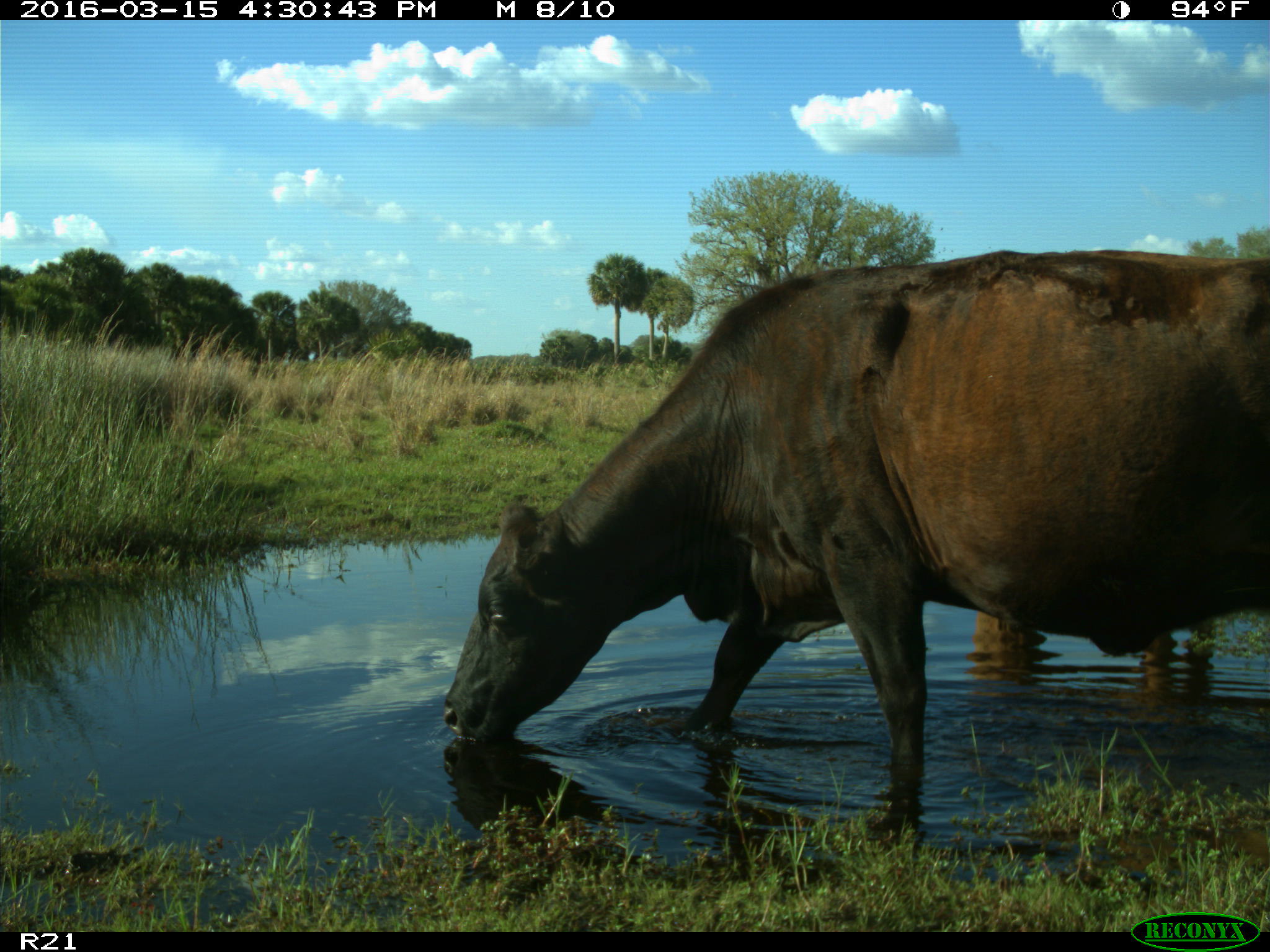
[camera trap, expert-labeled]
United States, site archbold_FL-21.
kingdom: Animalia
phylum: Chordata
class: Mammalia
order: Artiodactyla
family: Bovidae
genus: Bos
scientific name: Bos taurus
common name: domestic cow